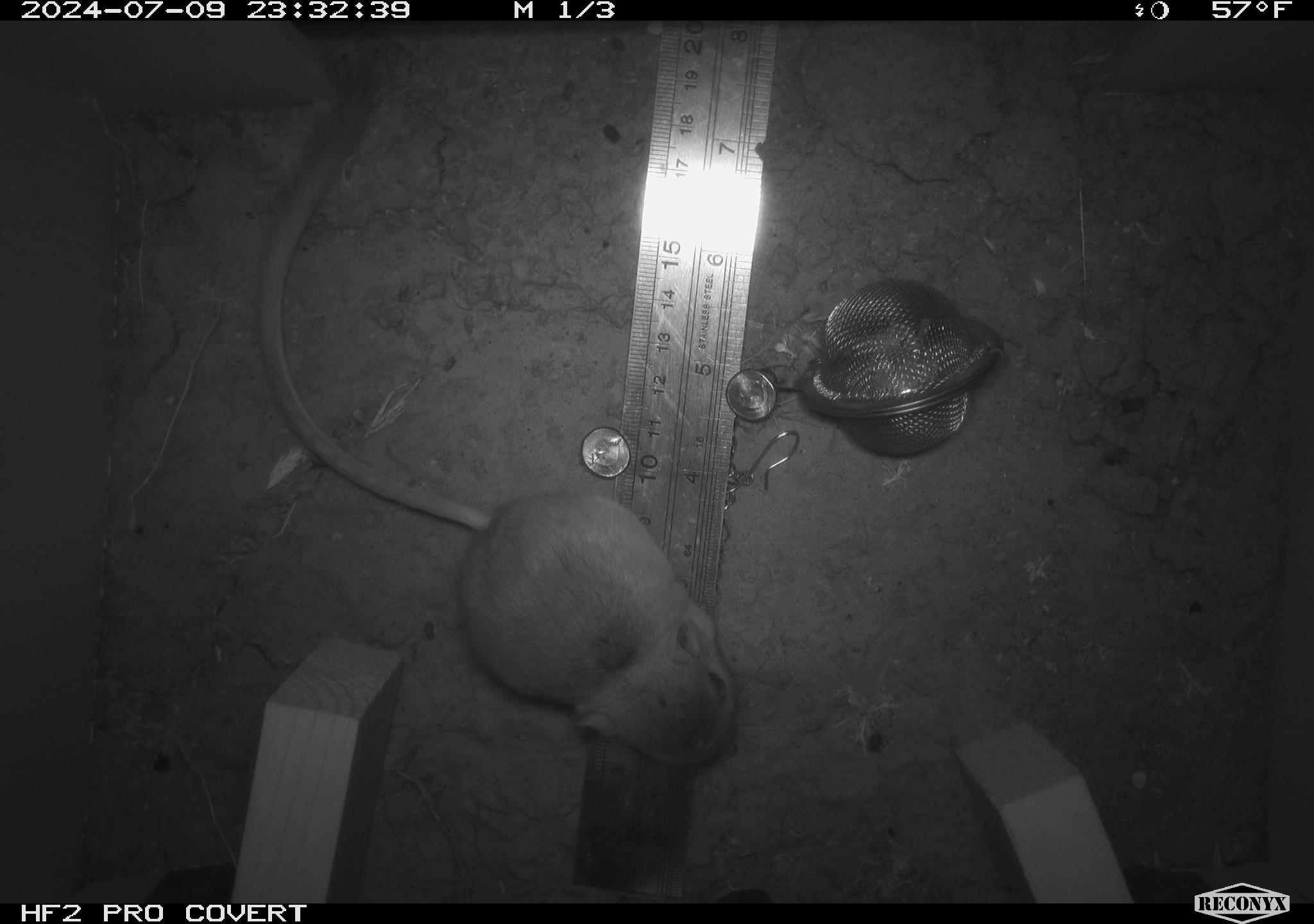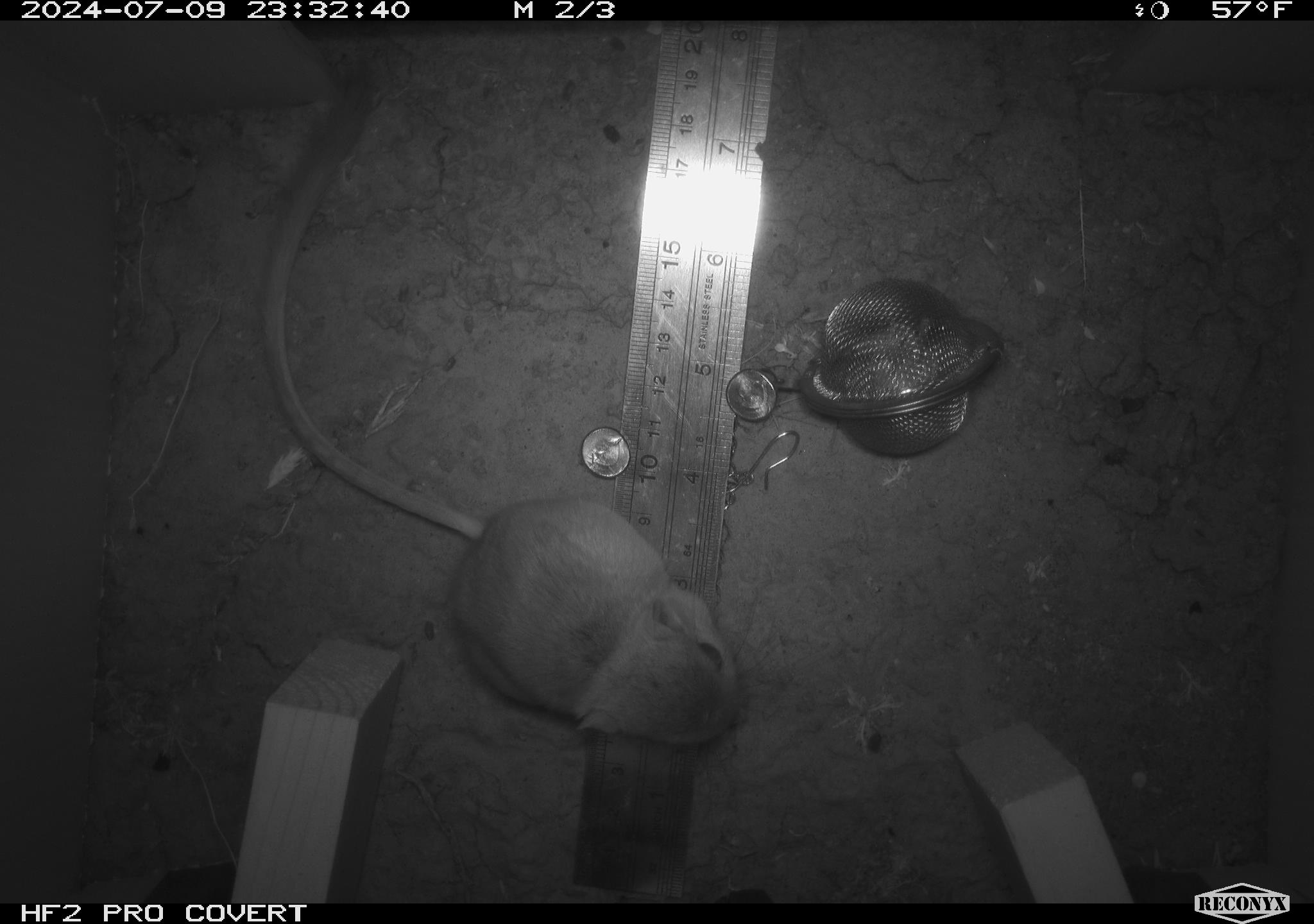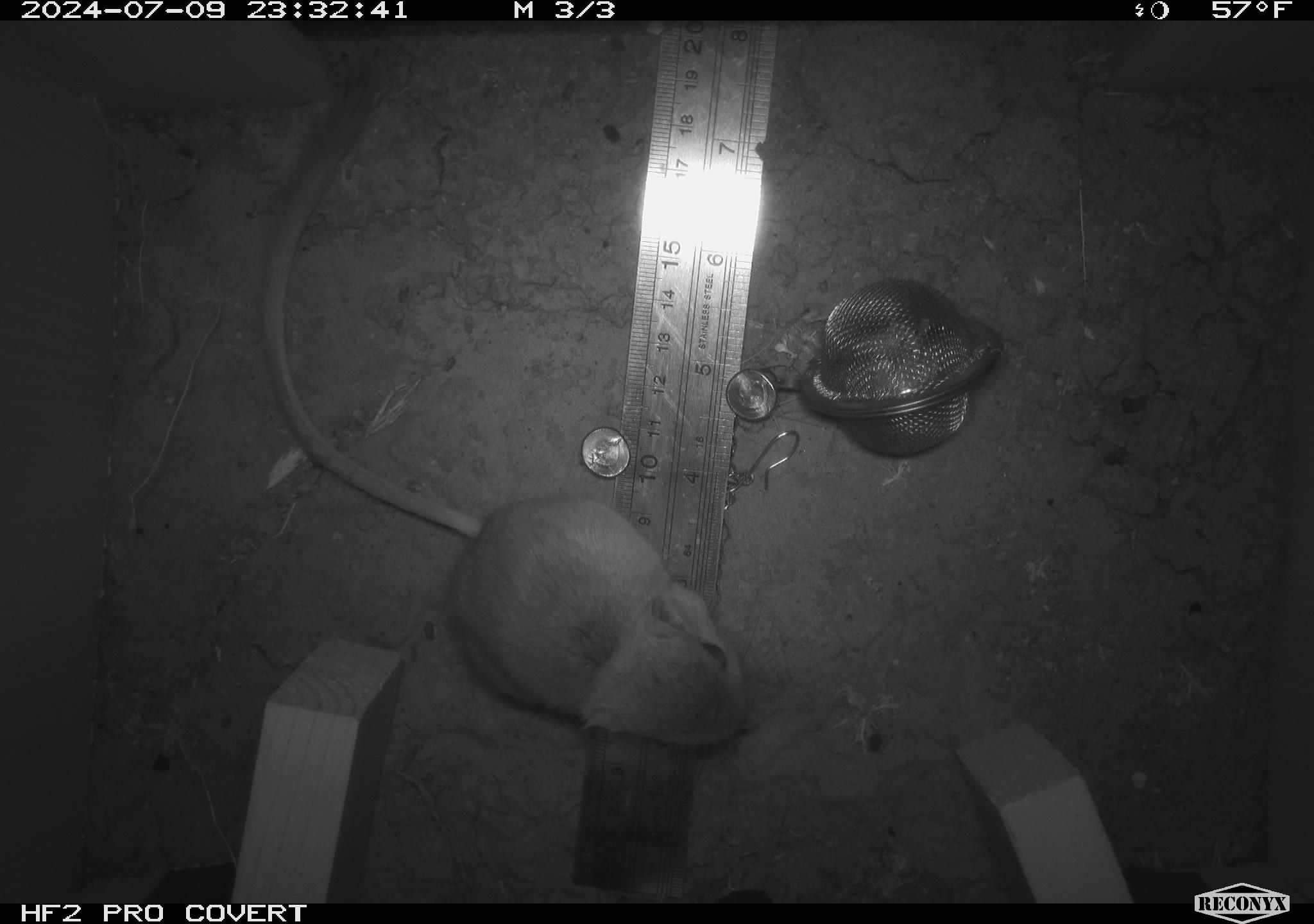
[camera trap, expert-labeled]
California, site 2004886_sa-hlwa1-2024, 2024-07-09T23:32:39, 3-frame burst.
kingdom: Animalia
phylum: Chordata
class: Mammalia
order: Rodentia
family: Heteromyidae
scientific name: Heteromyidae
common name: kangaroo rats and pocket mice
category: heteromyidae family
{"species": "heteromyidae family (kangaroo rats and pocket mice) (Heteromyidae)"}